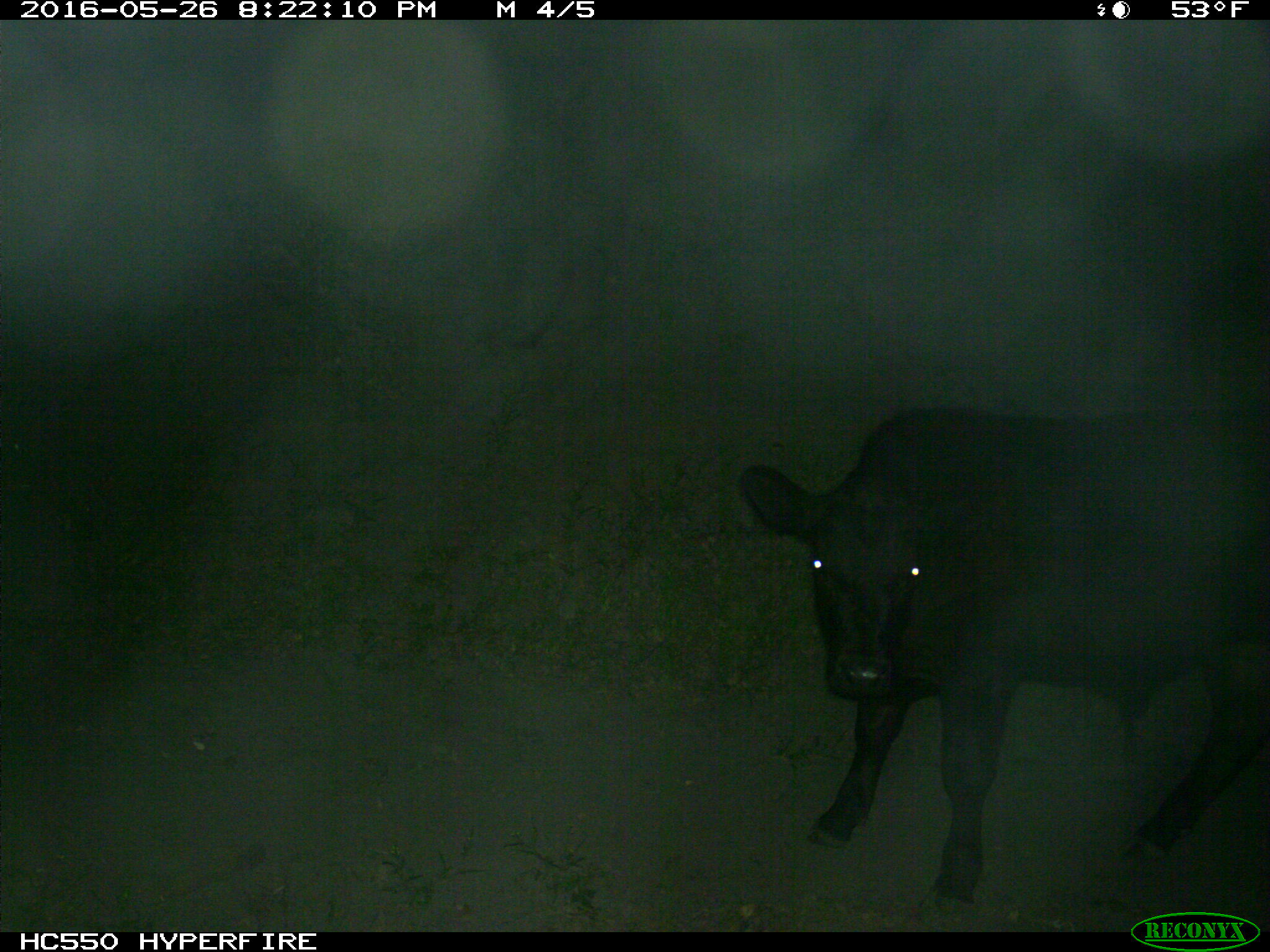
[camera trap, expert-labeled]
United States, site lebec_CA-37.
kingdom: Animalia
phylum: Chordata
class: Mammalia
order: Artiodactyla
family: Bovidae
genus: Bos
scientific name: Bos taurus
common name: domestic cow